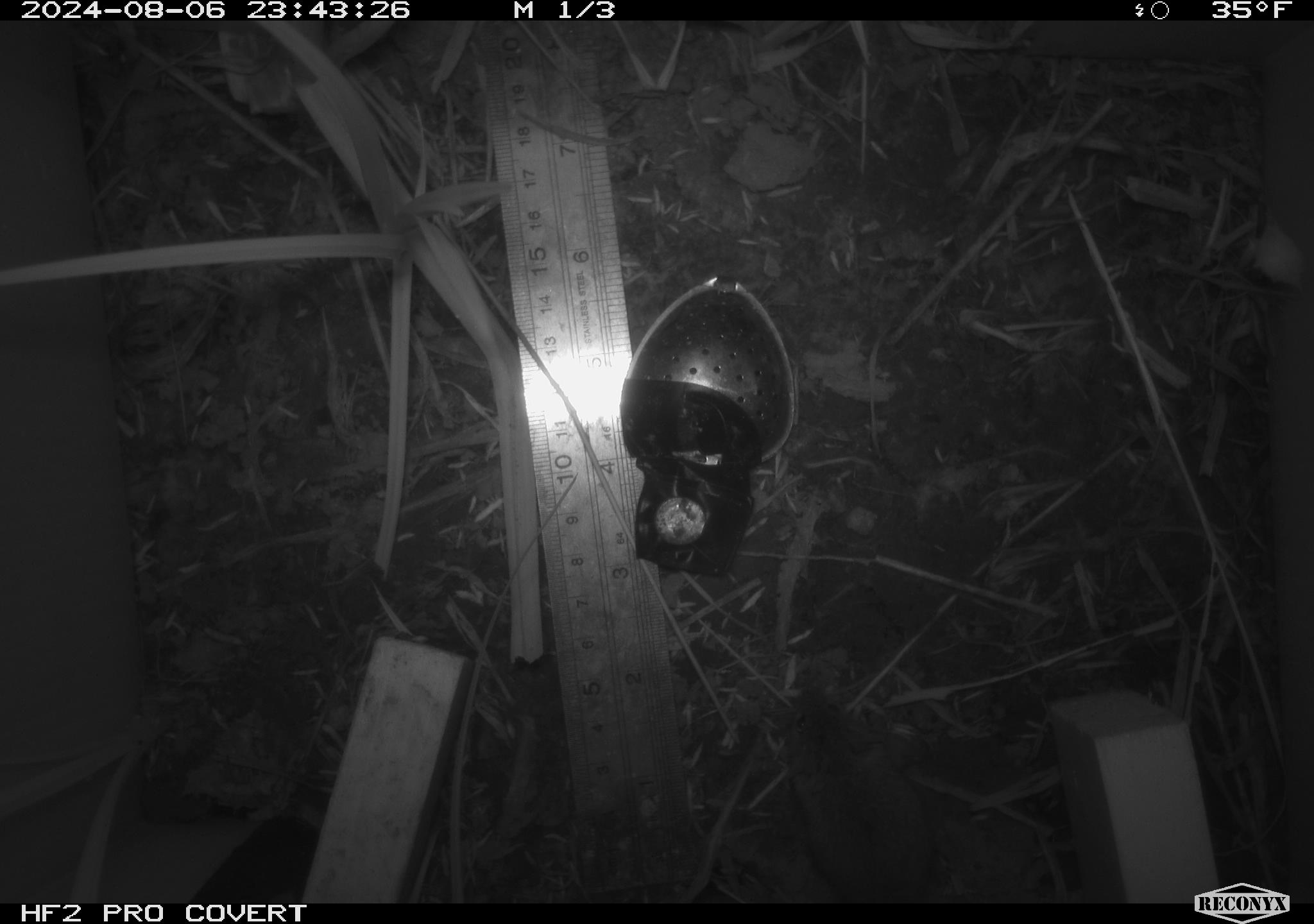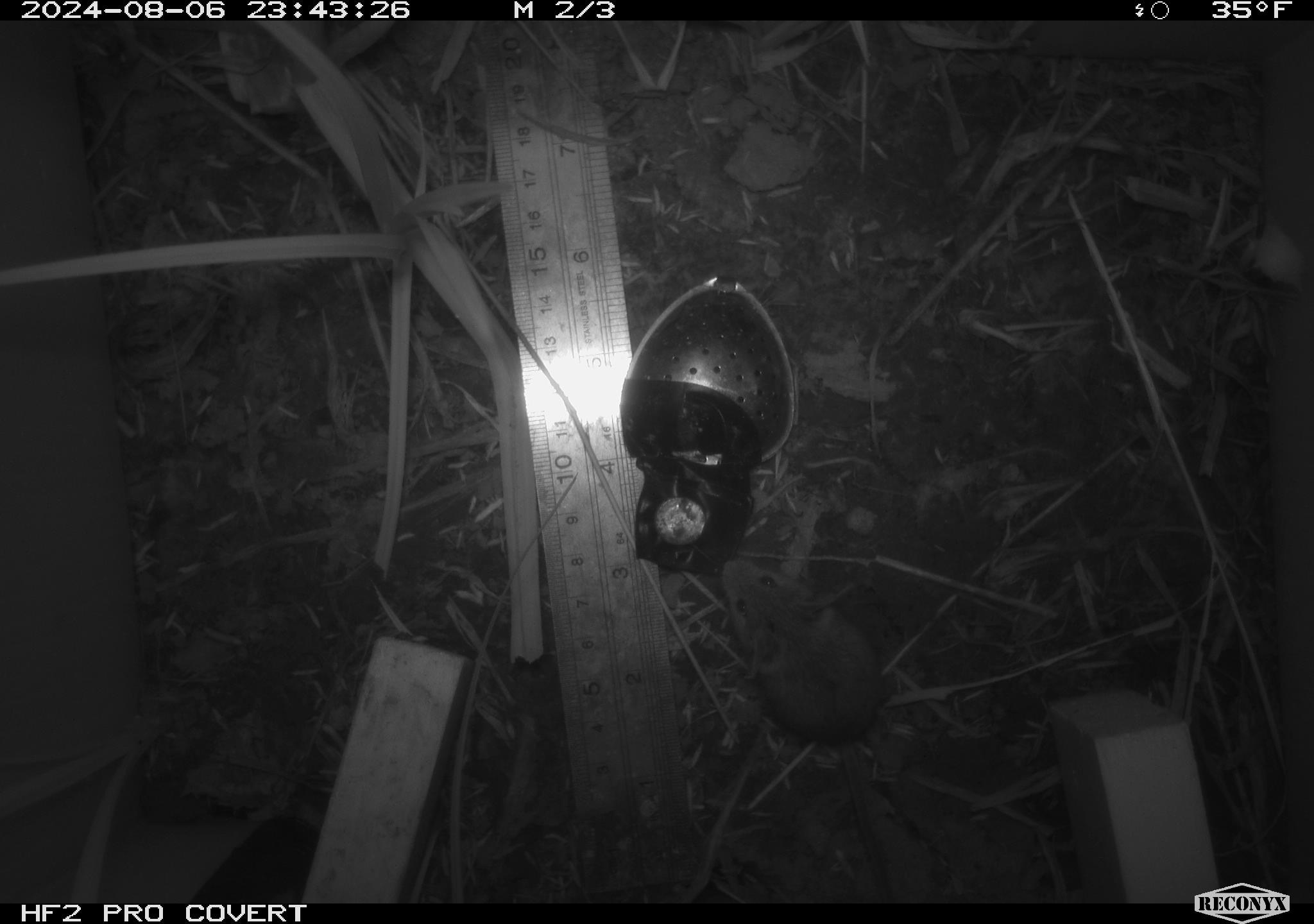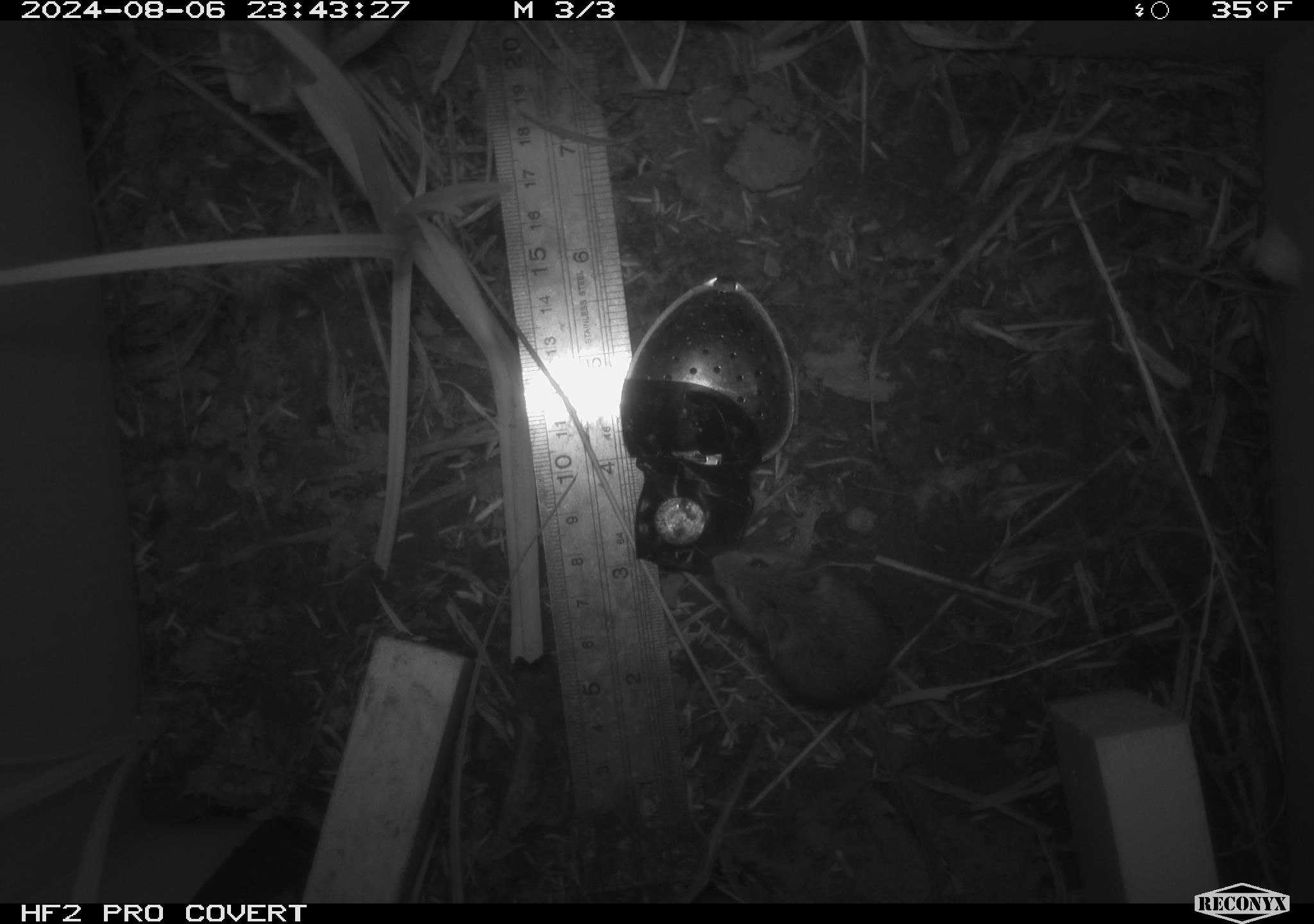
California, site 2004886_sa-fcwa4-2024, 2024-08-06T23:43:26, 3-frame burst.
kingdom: Animalia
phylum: Chordata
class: Mammalia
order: Rodentia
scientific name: Rodentia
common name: rodent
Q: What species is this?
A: Rodent (Rodentia).